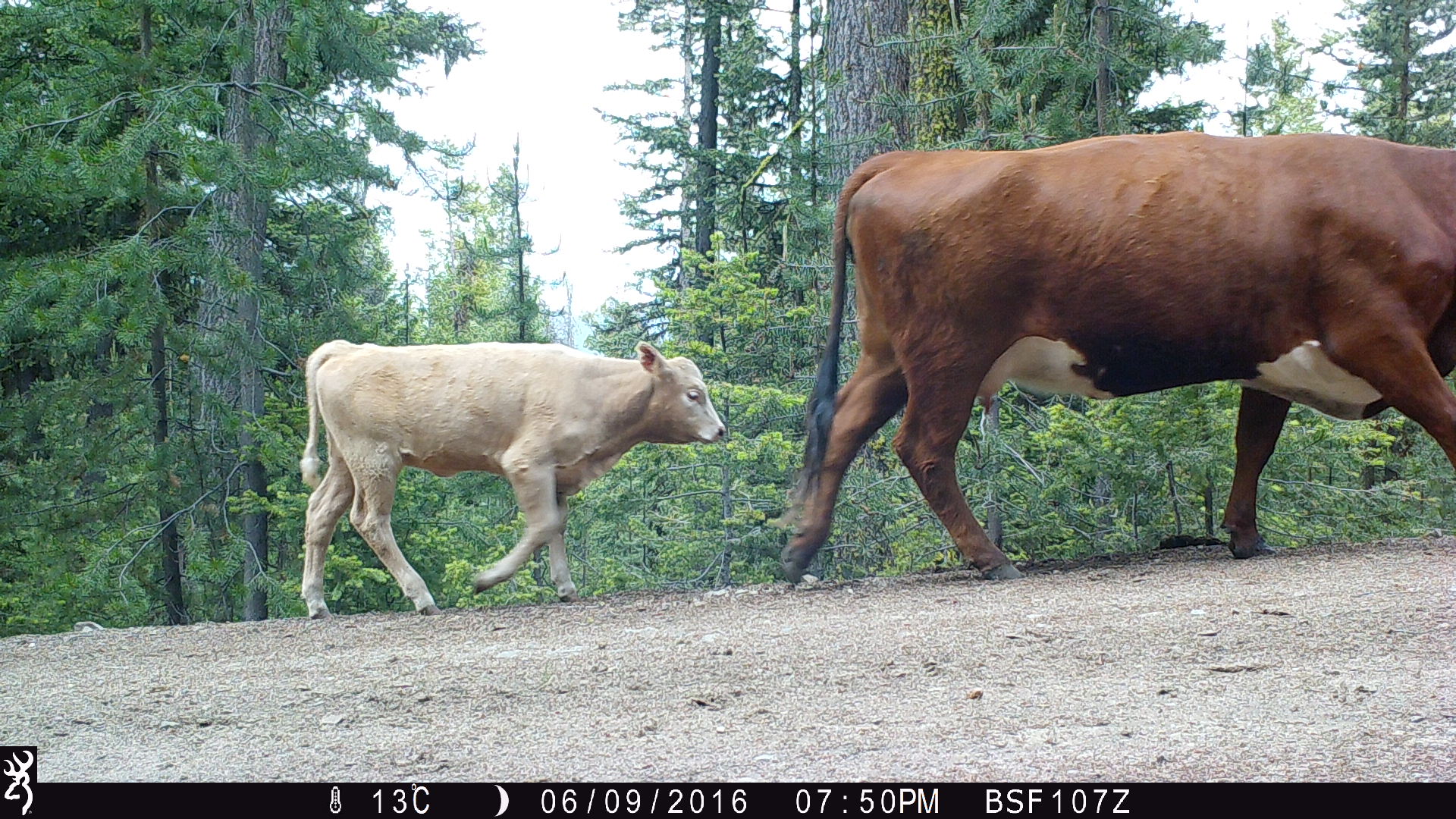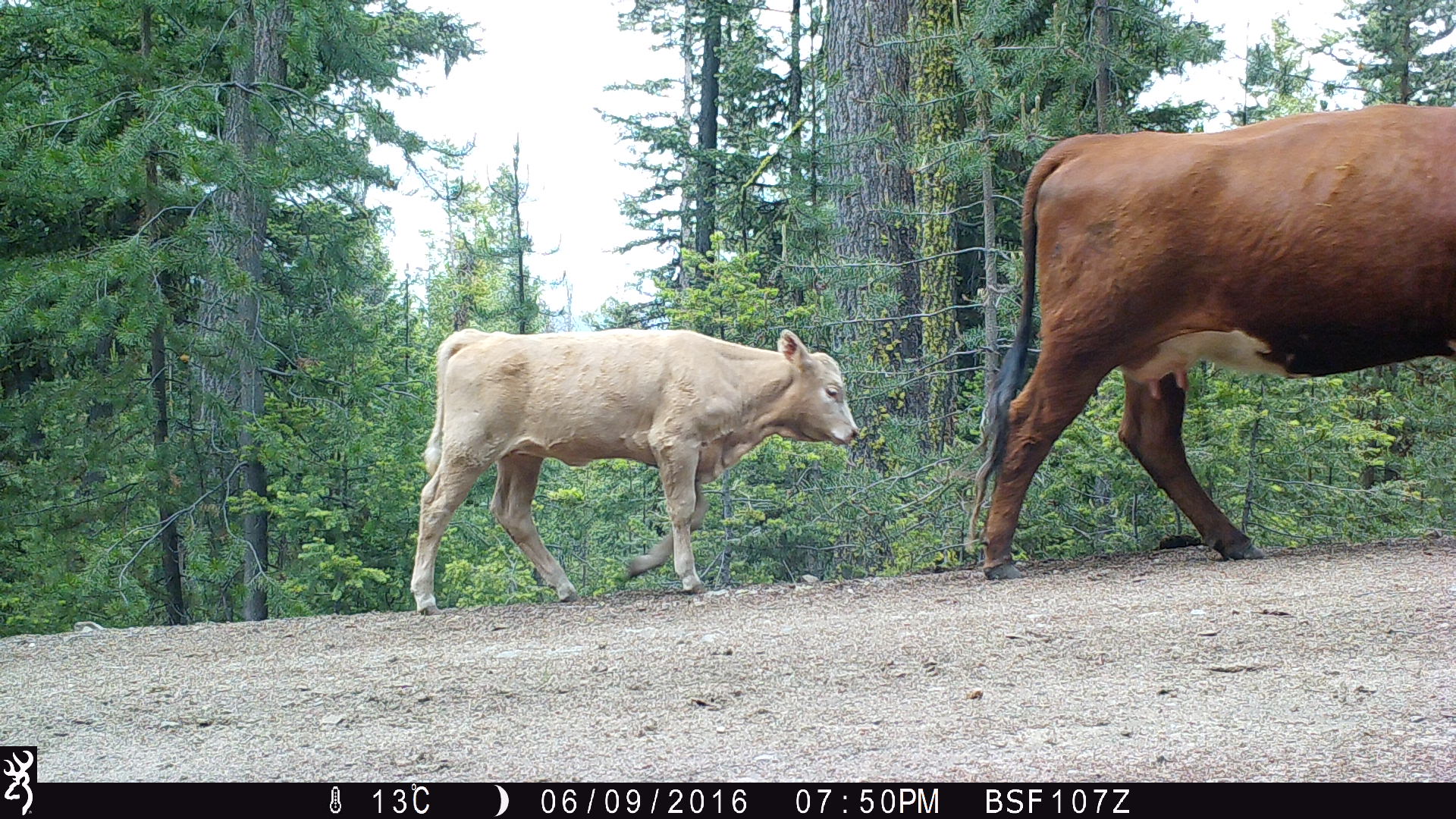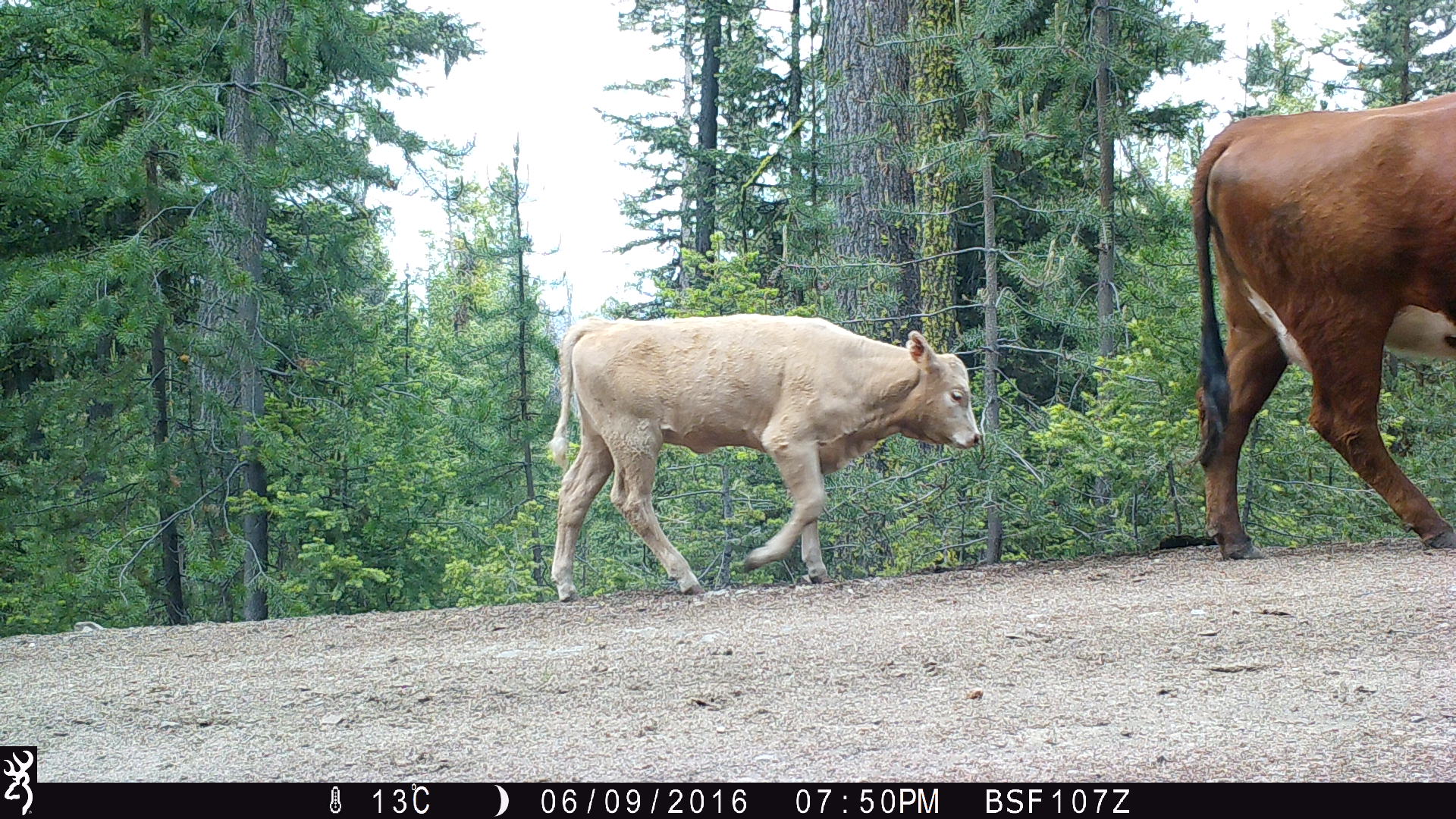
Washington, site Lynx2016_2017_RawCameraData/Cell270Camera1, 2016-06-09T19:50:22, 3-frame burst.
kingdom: Animalia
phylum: Chordata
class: Mammalia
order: Artiodactyla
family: Bovidae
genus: Bos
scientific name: Bos taurus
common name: domestic cattle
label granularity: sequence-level